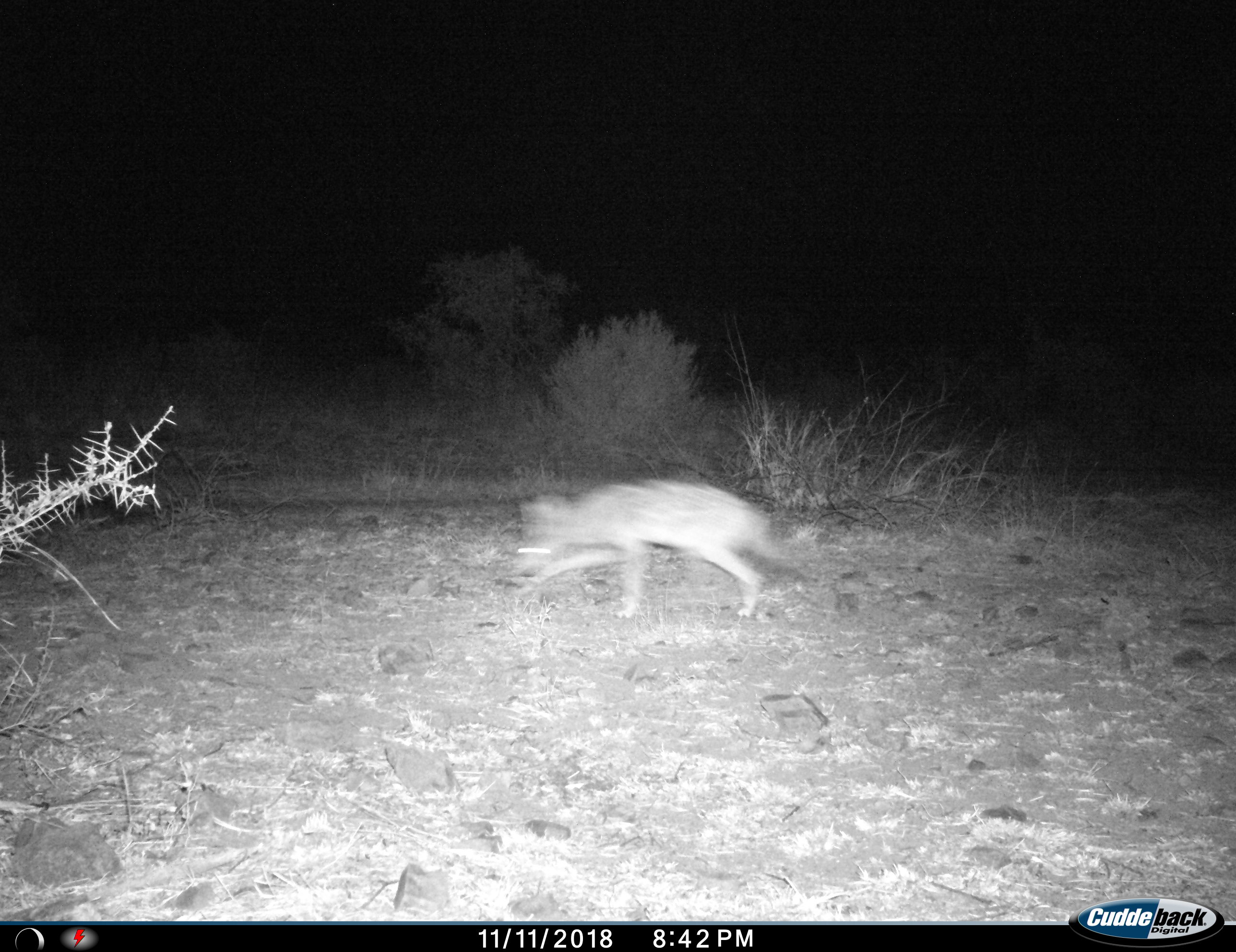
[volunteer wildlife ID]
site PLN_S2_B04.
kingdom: Animalia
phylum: Chordata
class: Mammalia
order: Carnivora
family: Canidae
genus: Lupulella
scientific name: Lupulella mesomelas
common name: black-backed jackal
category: jackalblackbacked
Jackalblackbacked (black-backed jackal) (Lupulella mesomelas), count 1. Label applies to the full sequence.